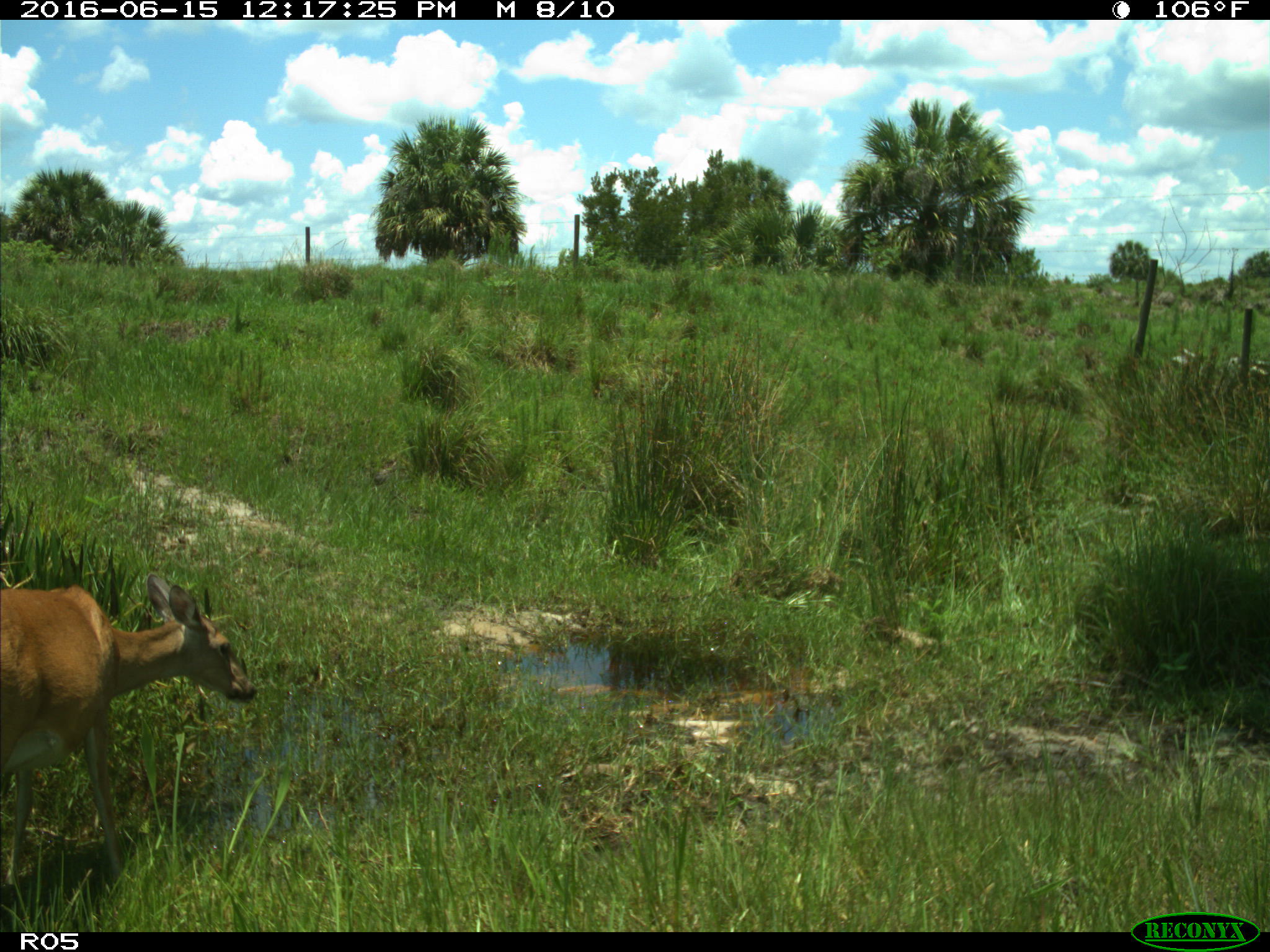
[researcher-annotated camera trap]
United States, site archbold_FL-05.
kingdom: Animalia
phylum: Chordata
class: Mammalia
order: Artiodactyla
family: Cervidae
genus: Odocoileus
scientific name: Odocoileus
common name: deer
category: unidentified deer